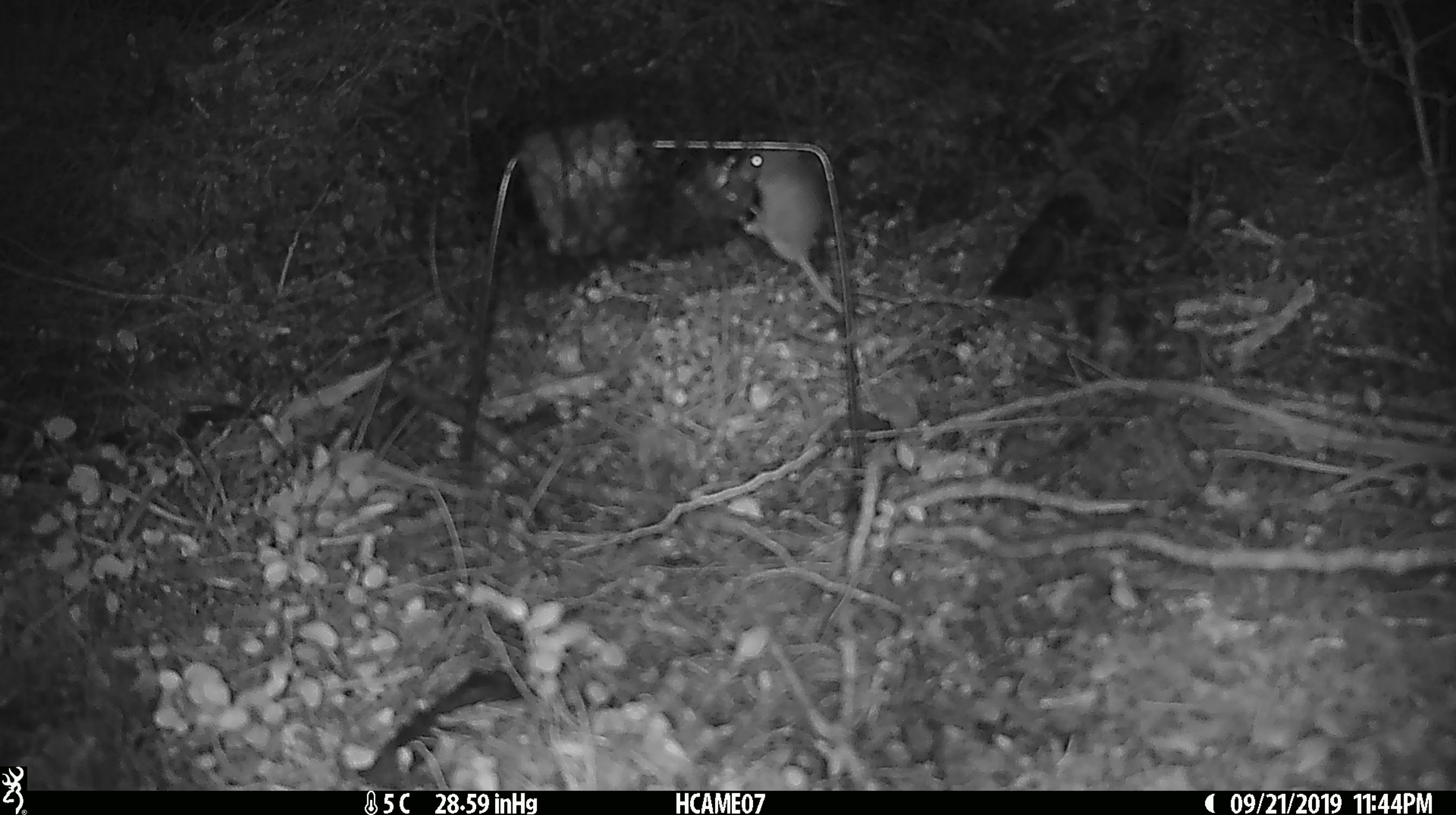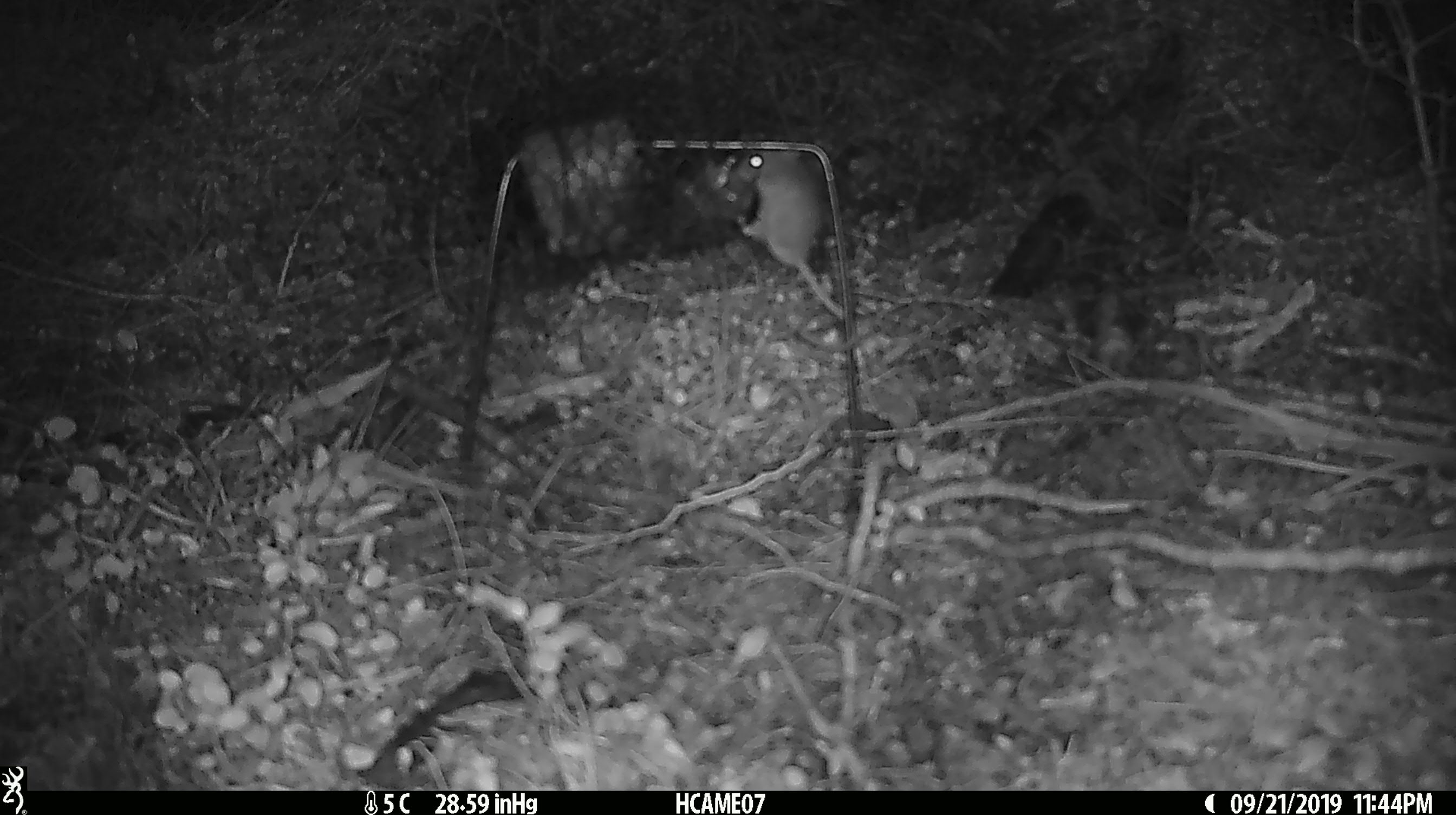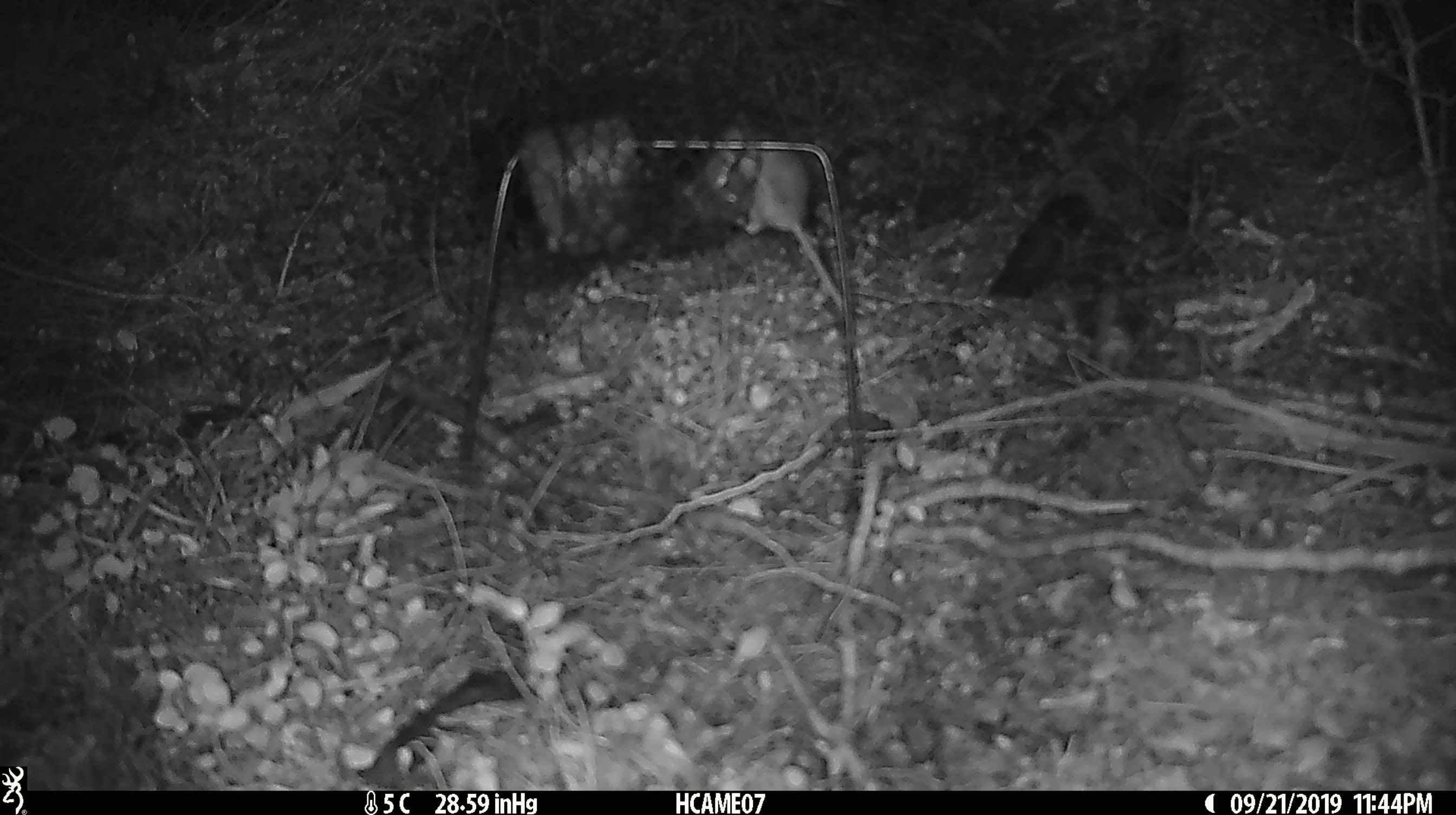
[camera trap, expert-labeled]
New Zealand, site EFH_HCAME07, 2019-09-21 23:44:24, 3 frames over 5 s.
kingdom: Animalia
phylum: Chordata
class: Mammalia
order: Rodentia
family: Muridae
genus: Mus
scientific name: Mus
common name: mouse